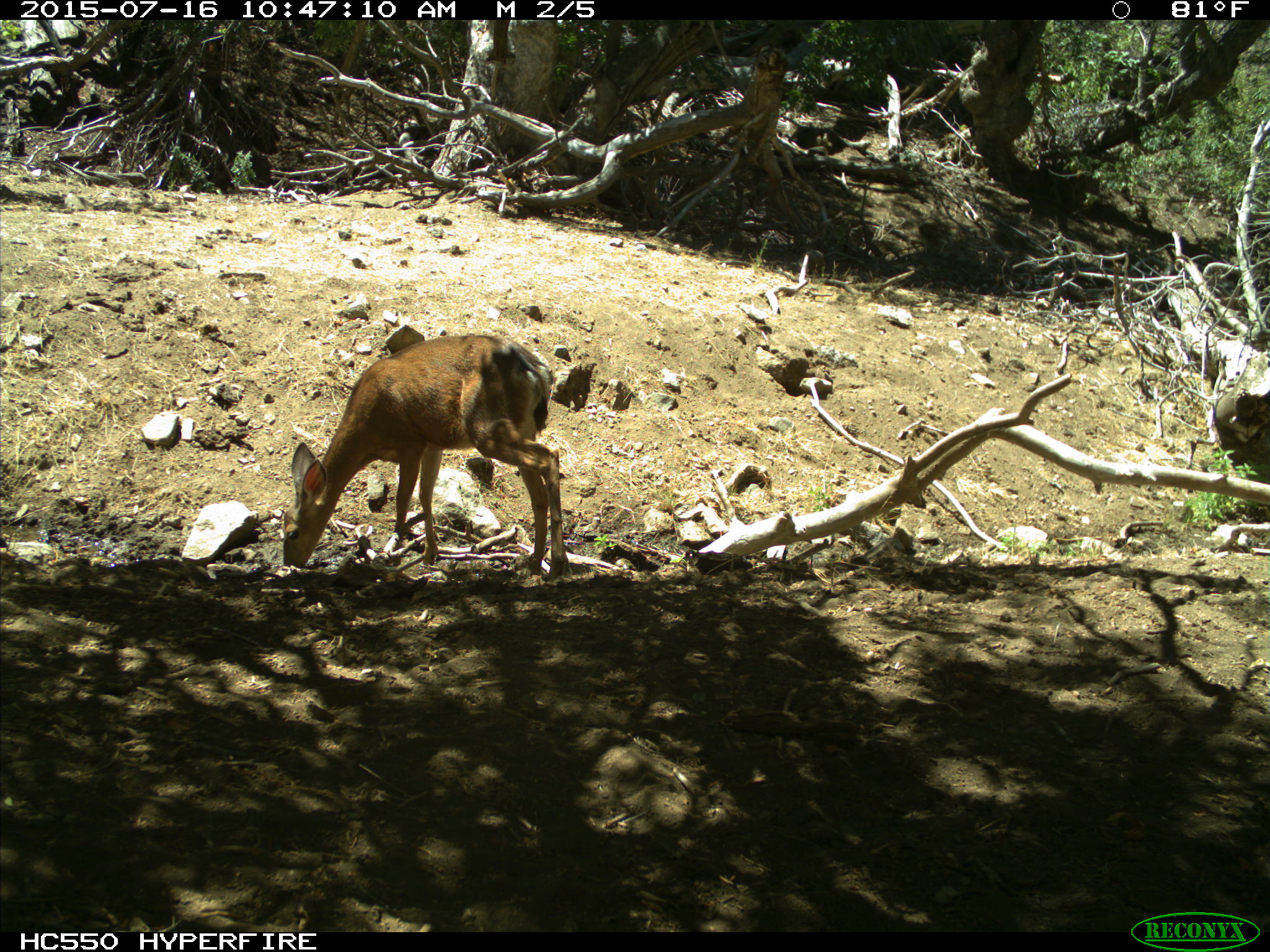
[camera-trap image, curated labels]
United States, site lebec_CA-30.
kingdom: Animalia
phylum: Chordata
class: Mammalia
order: Artiodactyla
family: Cervidae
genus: Odocoileus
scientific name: Odocoileus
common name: deer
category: unidentified deer